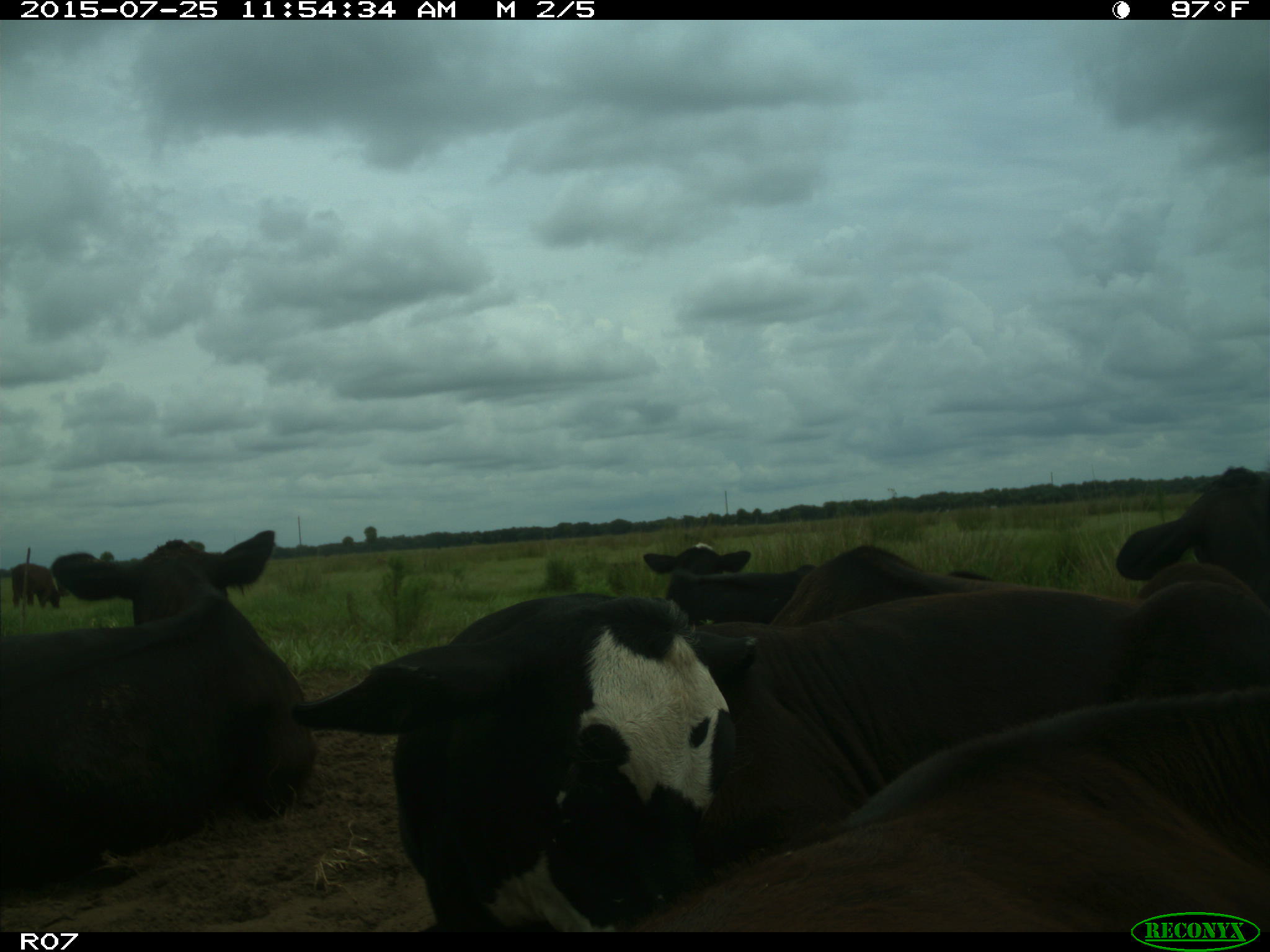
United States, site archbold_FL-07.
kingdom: Animalia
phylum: Chordata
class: Mammalia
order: Artiodactyla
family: Bovidae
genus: Bos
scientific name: Bos taurus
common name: domestic cow